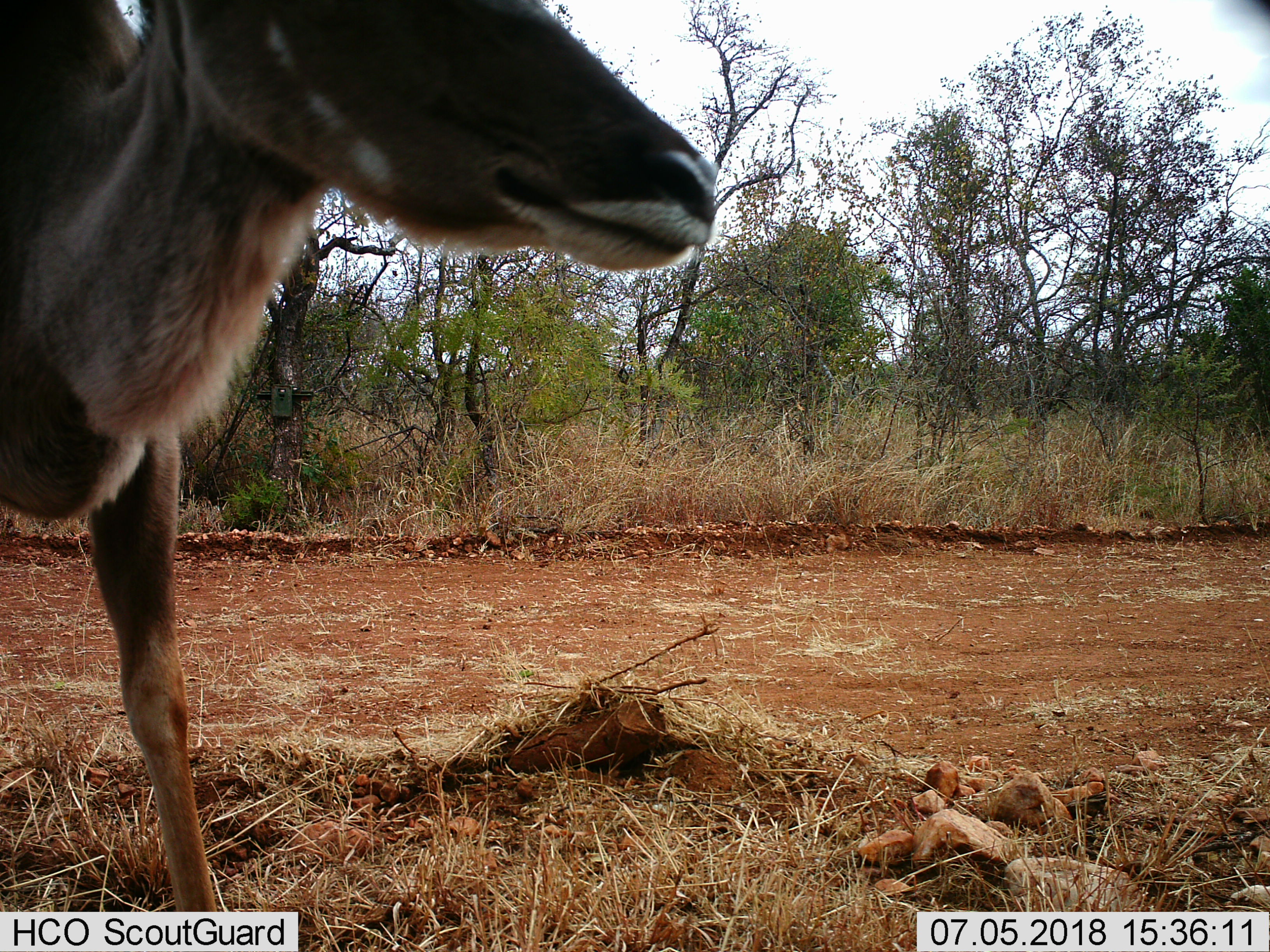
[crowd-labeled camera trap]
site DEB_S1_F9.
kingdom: Animalia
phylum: Chordata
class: Mammalia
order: Artiodactyla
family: Bovidae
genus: Tragelaphus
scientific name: Tragelaphus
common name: kudu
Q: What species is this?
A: Kudu (Tragelaphus).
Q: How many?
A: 1.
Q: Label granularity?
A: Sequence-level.